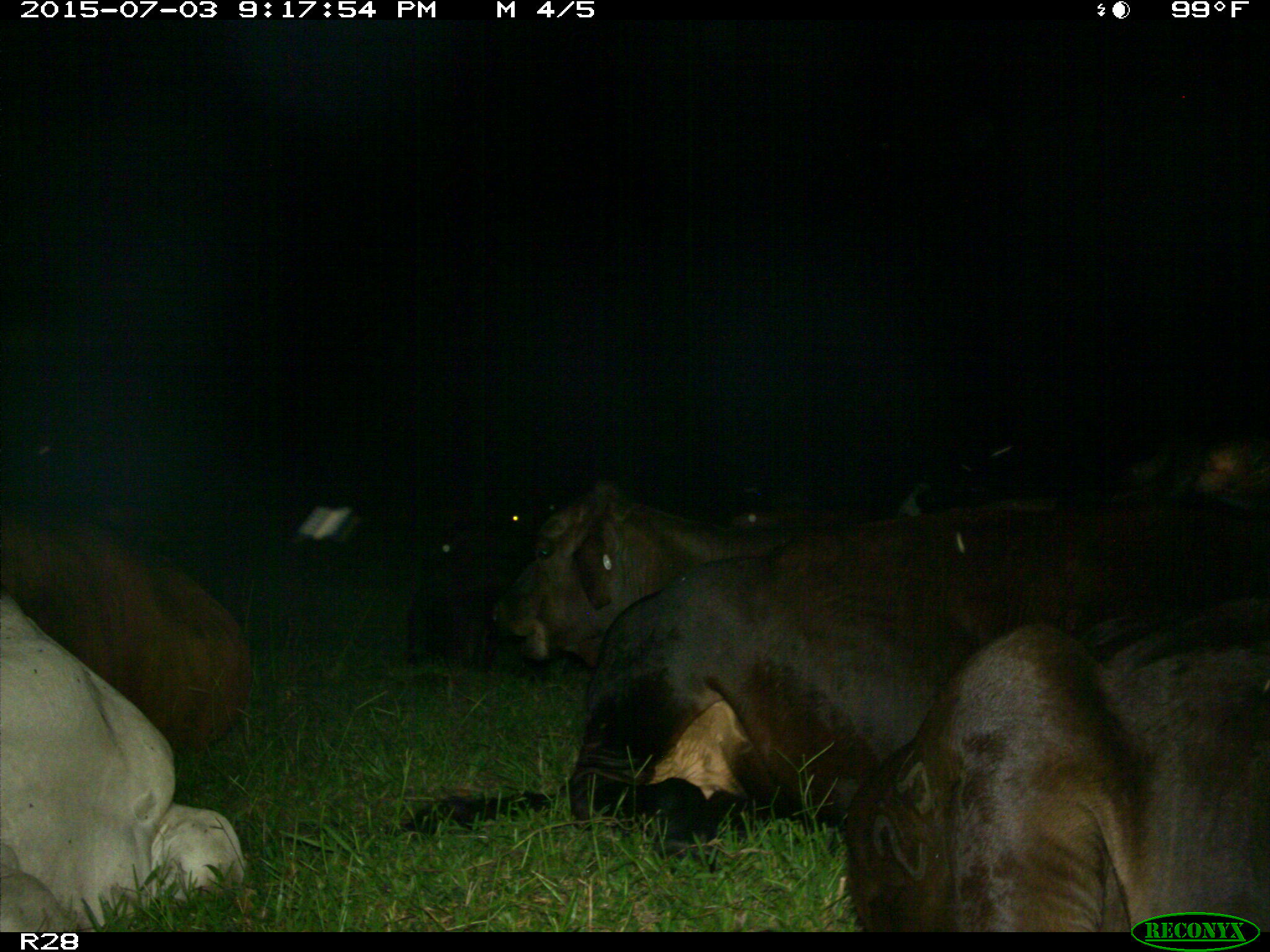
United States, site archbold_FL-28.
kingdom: Animalia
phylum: Chordata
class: Mammalia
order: Artiodactyla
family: Bovidae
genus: Bos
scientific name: Bos taurus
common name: domestic cow